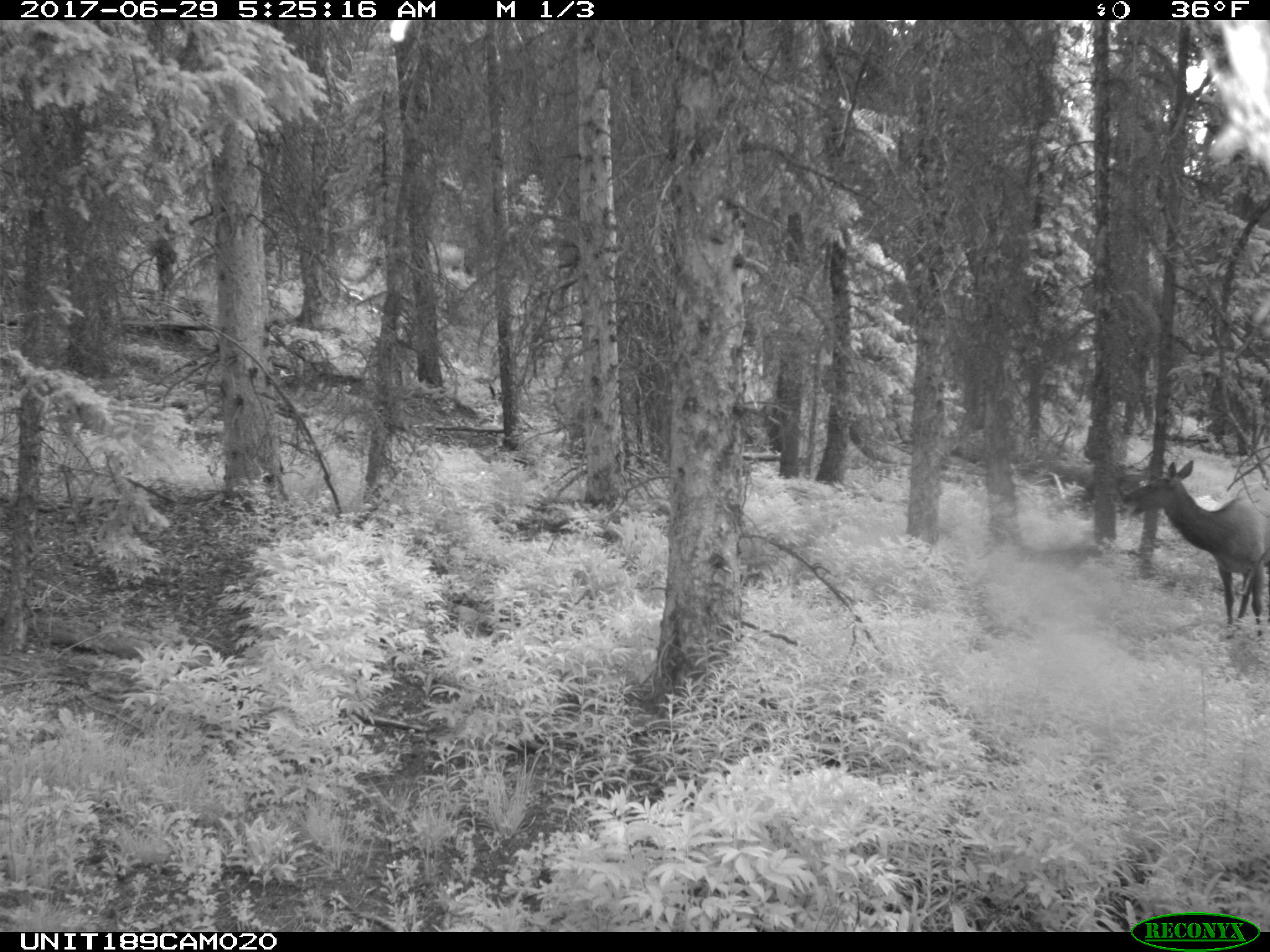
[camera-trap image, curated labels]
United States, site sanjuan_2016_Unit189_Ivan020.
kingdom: Animalia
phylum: Chordata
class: Mammalia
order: Artiodactyla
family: Cervidae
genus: Cervus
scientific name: Cervus elaphus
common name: red deer